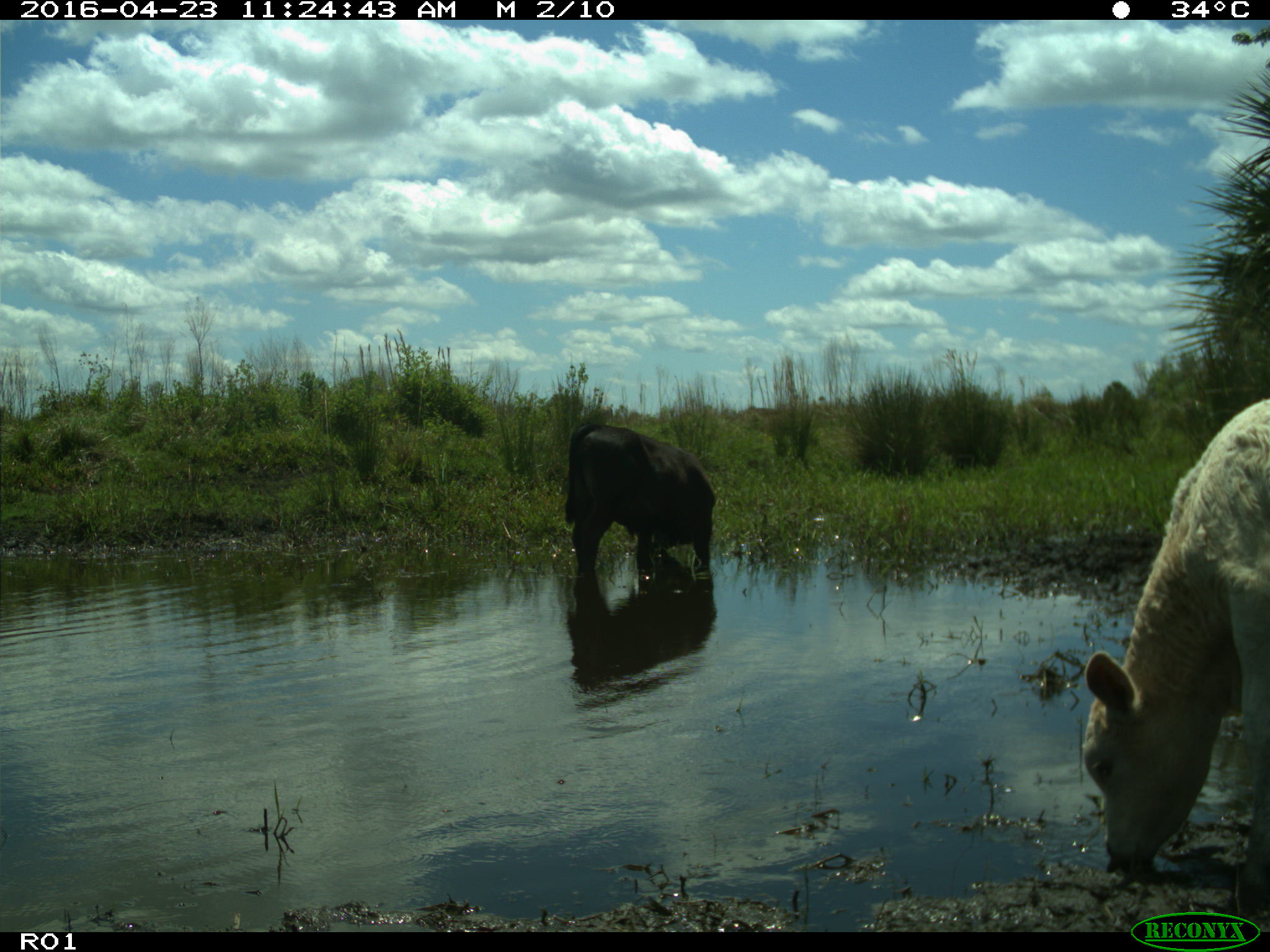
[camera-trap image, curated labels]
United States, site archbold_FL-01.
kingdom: Animalia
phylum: Chordata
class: Mammalia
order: Artiodactyla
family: Bovidae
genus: Bos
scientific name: Bos taurus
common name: domestic cow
Bos taurus (domestic cow).